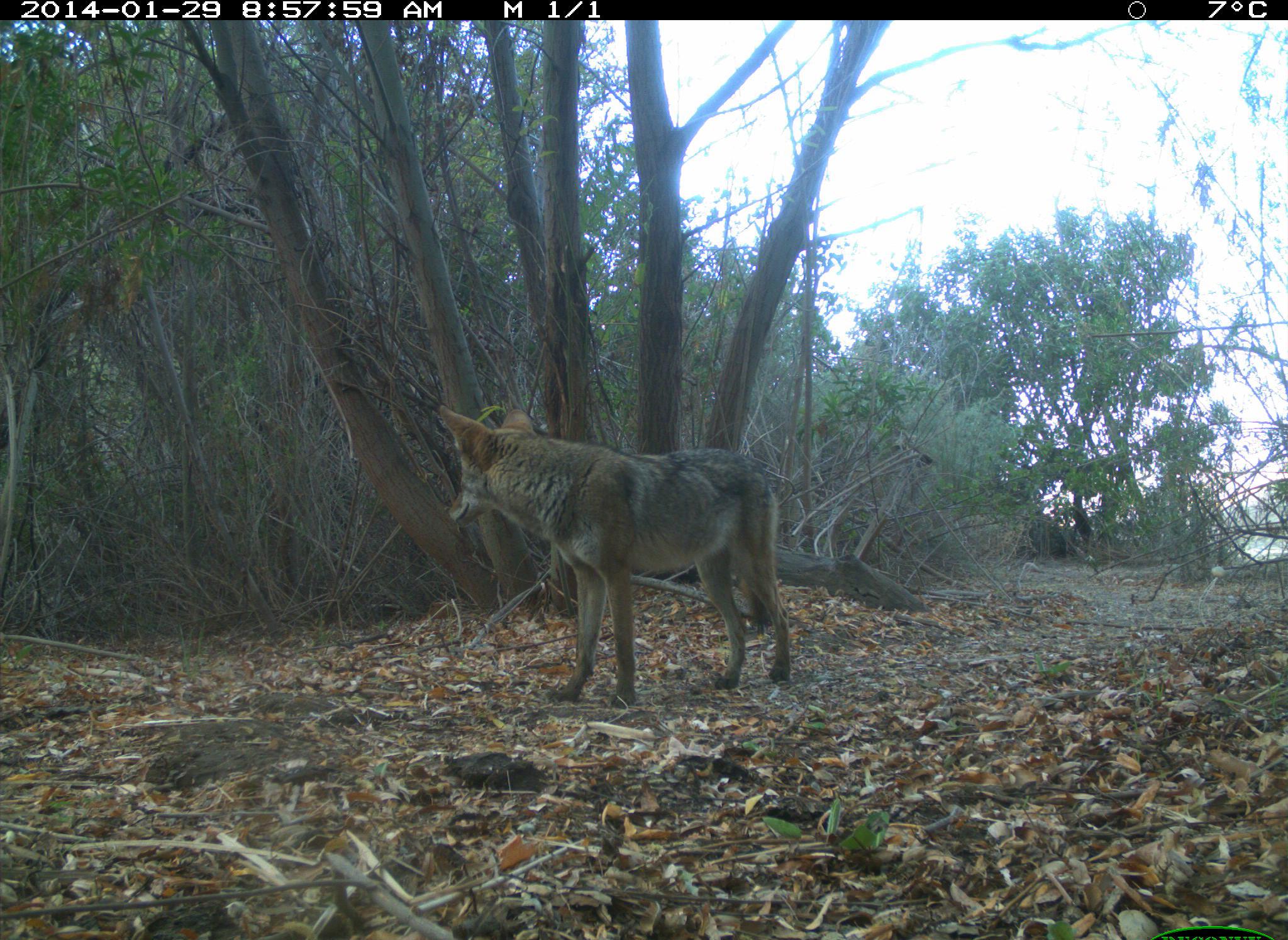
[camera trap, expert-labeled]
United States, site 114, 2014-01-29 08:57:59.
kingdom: Animalia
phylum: Chordata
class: Mammalia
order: Carnivora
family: Canidae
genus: Canis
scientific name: Canis latrans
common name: coyote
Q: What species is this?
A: Coyote (Canis latrans).